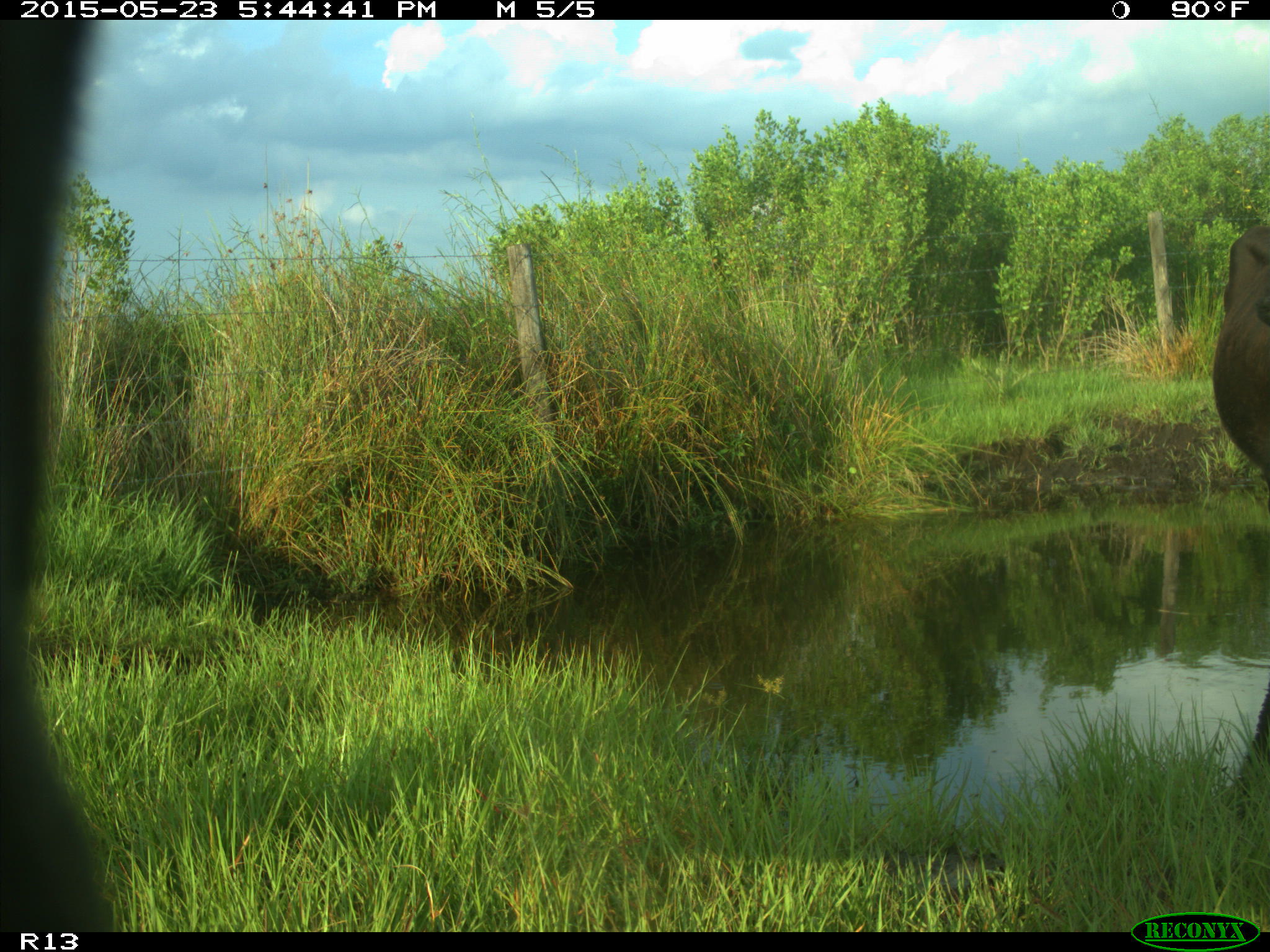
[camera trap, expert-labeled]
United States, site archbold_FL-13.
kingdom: Animalia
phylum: Chordata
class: Mammalia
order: Artiodactyla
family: Bovidae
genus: Bos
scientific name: Bos taurus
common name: domestic cow